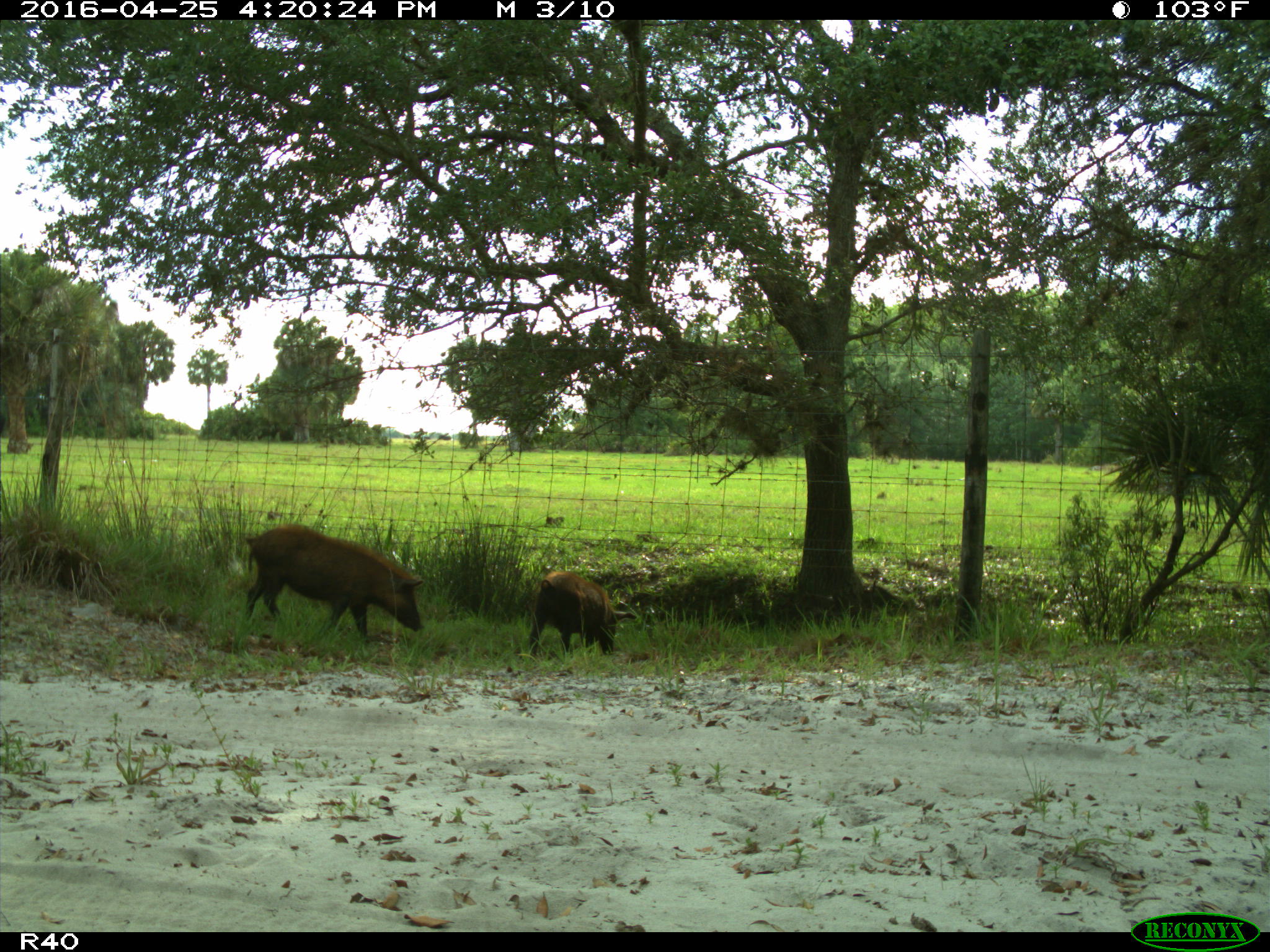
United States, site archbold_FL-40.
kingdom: Animalia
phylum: Chordata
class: Mammalia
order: Artiodactyla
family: Suidae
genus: Sus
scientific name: Sus scrofa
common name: wild boar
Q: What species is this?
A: Sus scrofa (wild boar).